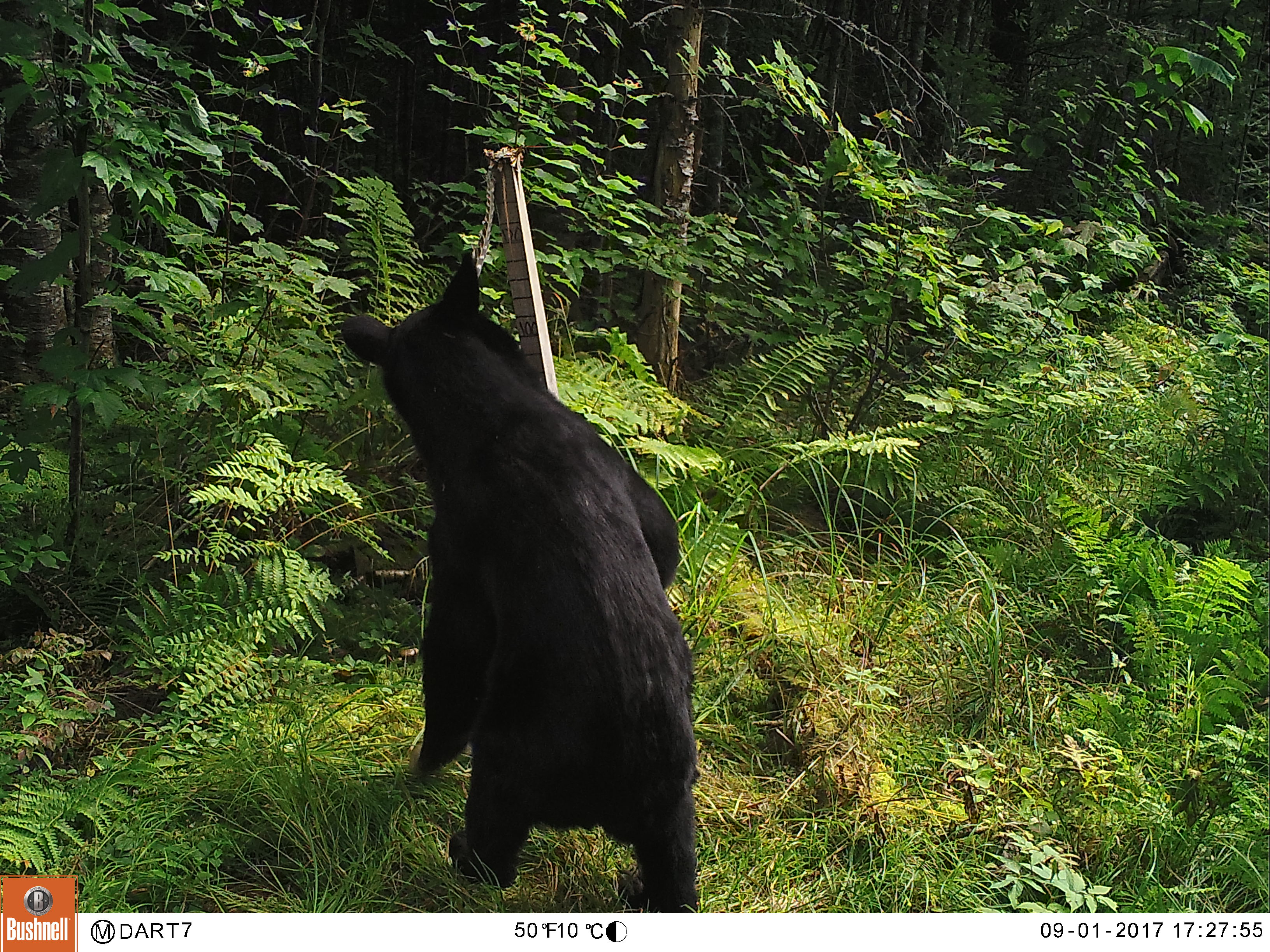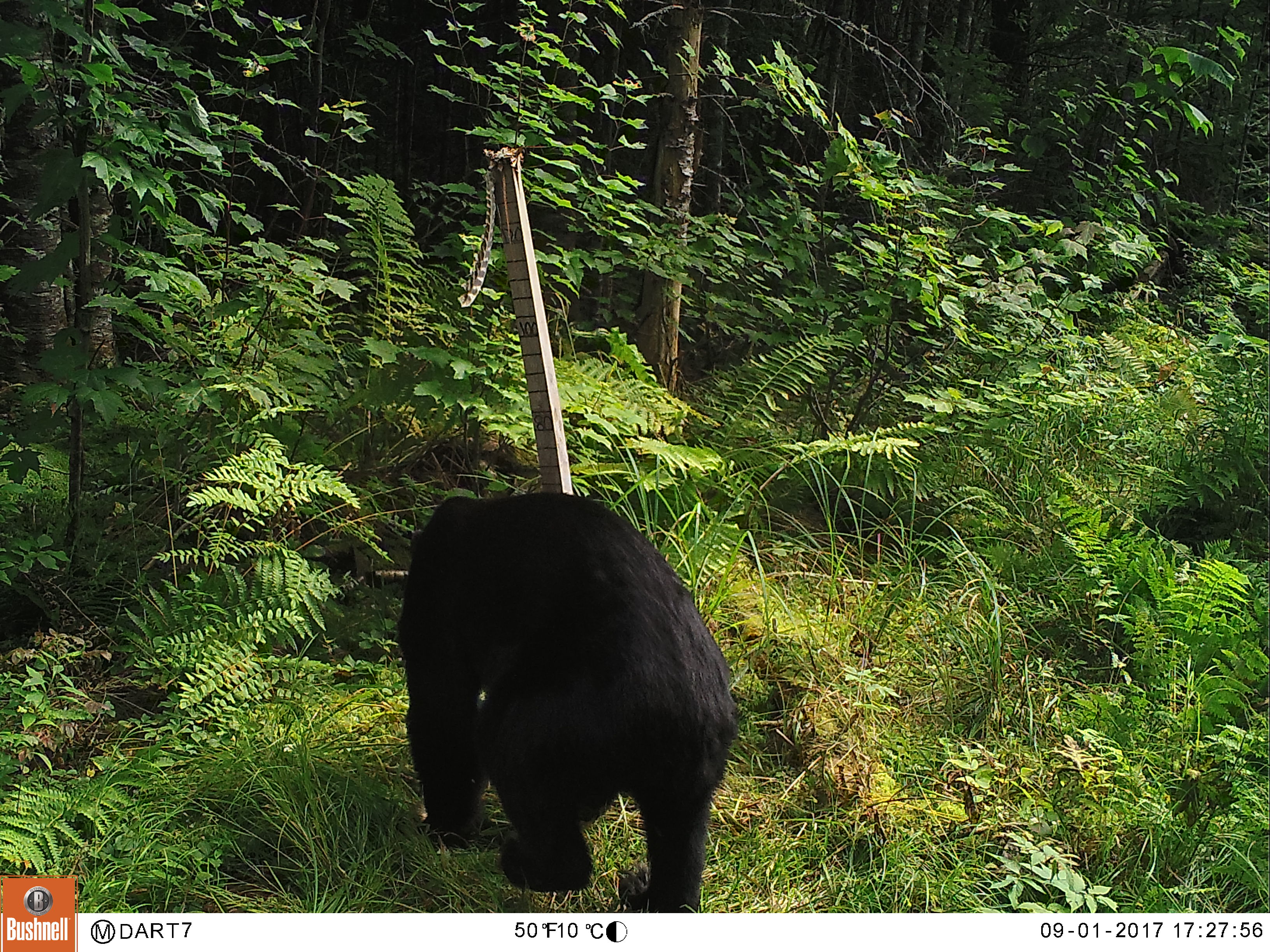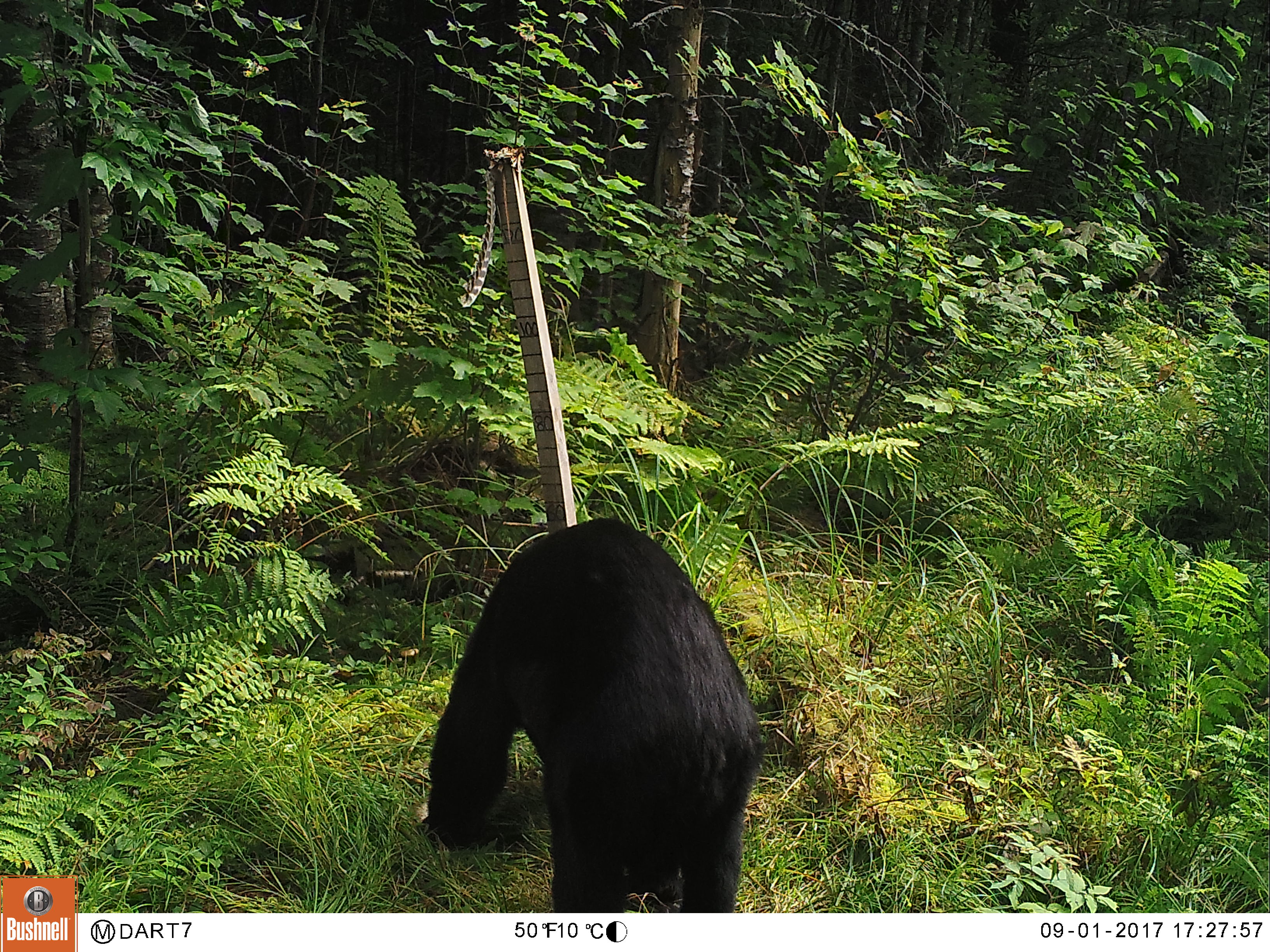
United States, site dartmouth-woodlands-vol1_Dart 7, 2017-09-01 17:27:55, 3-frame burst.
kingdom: Animalia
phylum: Chordata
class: Mammalia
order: Carnivora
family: Ursidae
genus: Ursus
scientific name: Ursus americanus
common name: black bear